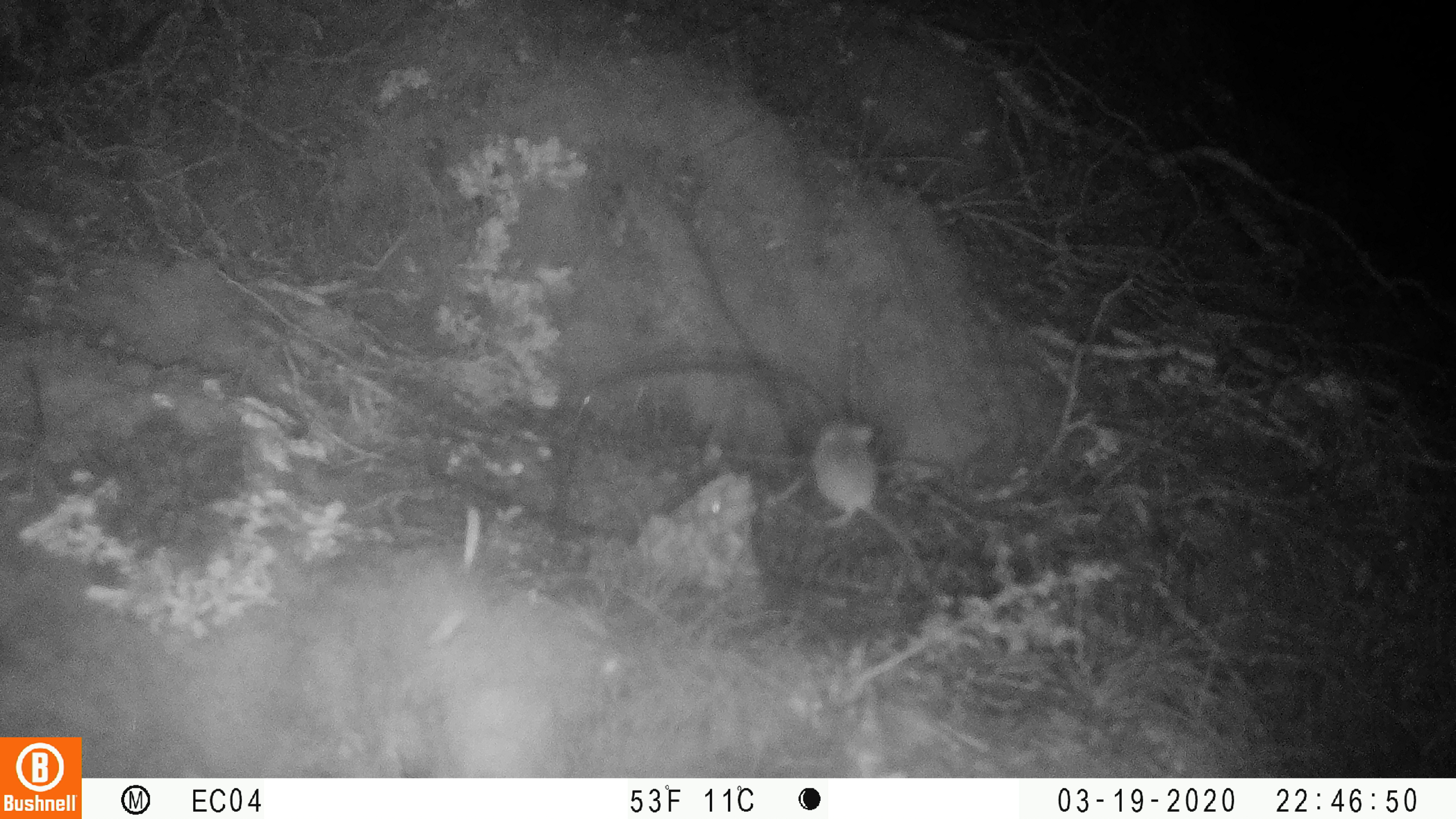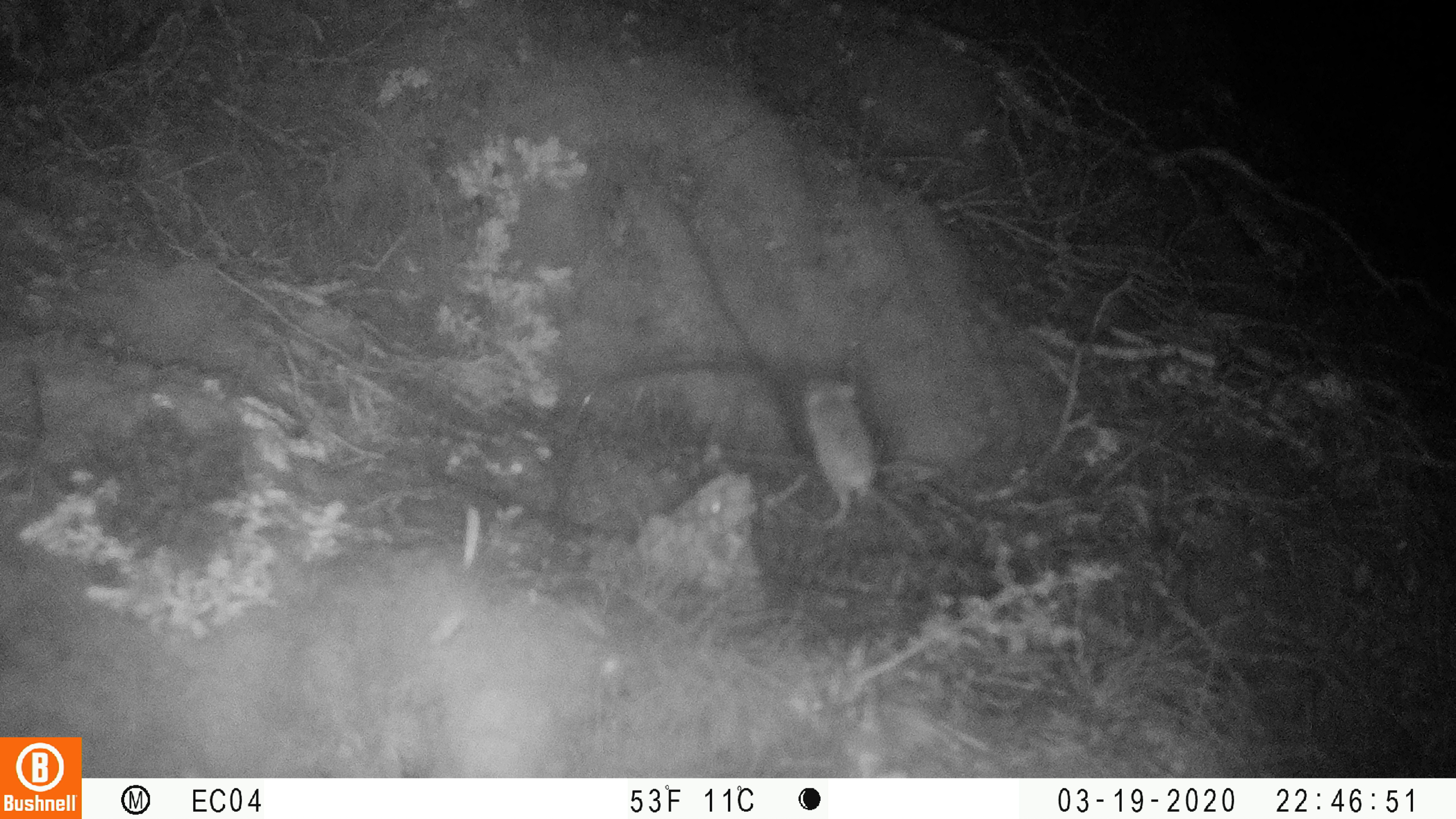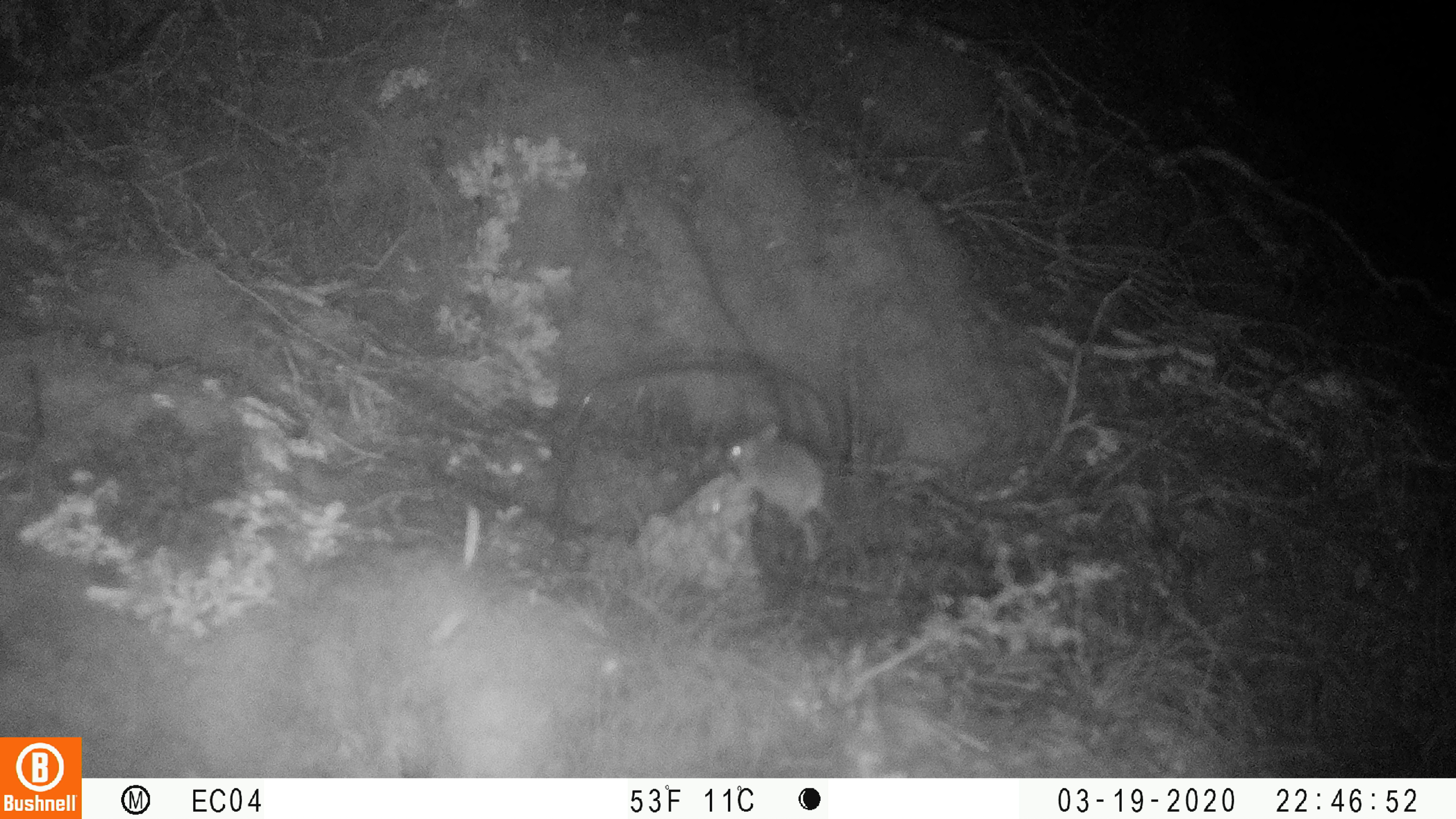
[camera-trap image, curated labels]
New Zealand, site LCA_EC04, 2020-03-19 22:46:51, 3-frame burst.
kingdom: Animalia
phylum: Chordata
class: Mammalia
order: Rodentia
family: Muridae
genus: Mus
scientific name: Mus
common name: mouse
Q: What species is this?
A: Mouse (Mus).